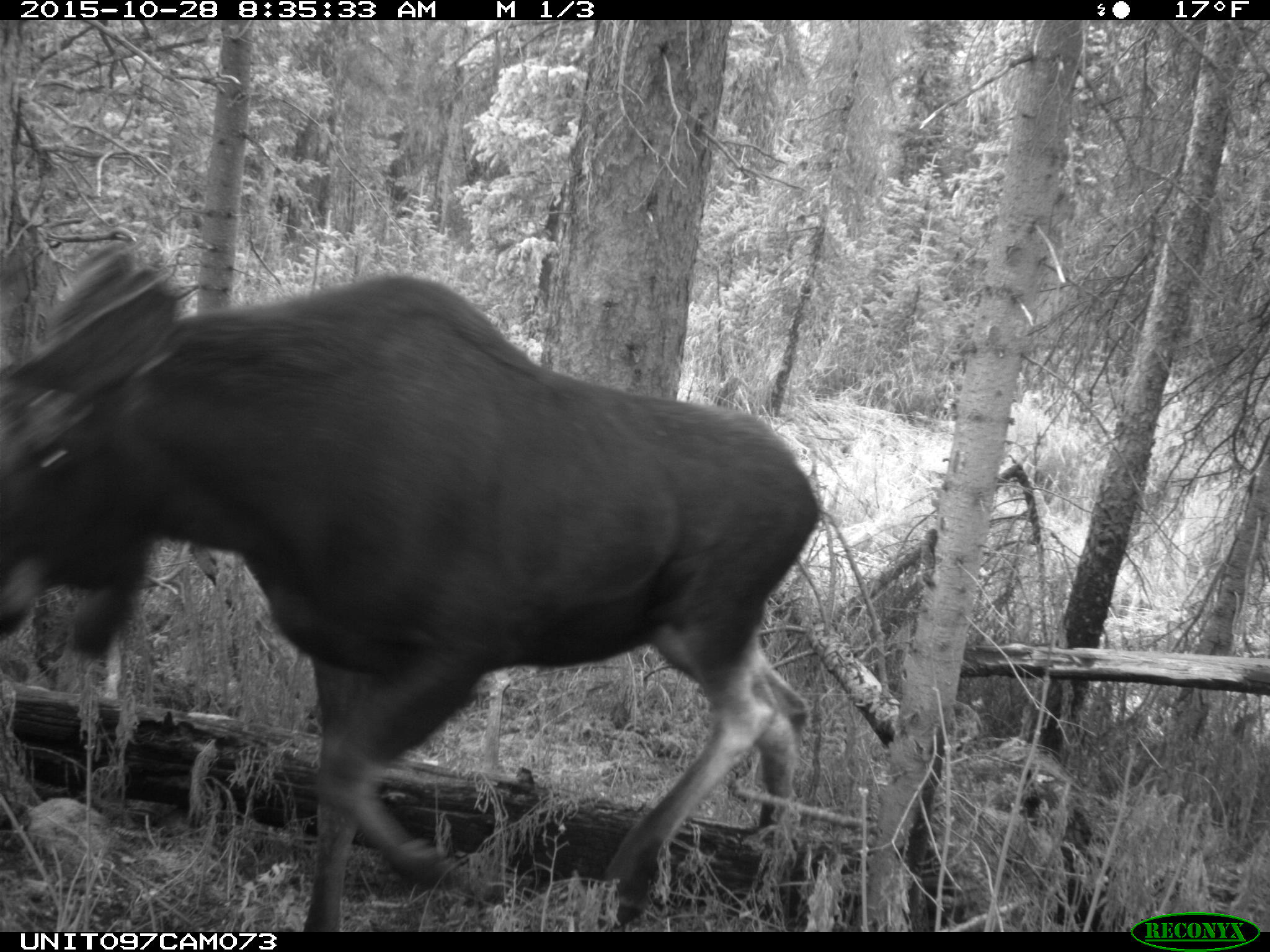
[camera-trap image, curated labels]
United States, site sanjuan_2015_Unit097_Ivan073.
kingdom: Animalia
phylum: Chordata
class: Mammalia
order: Artiodactyla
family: Cervidae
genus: Alces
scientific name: Alces alces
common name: moose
Alces alces (moose).